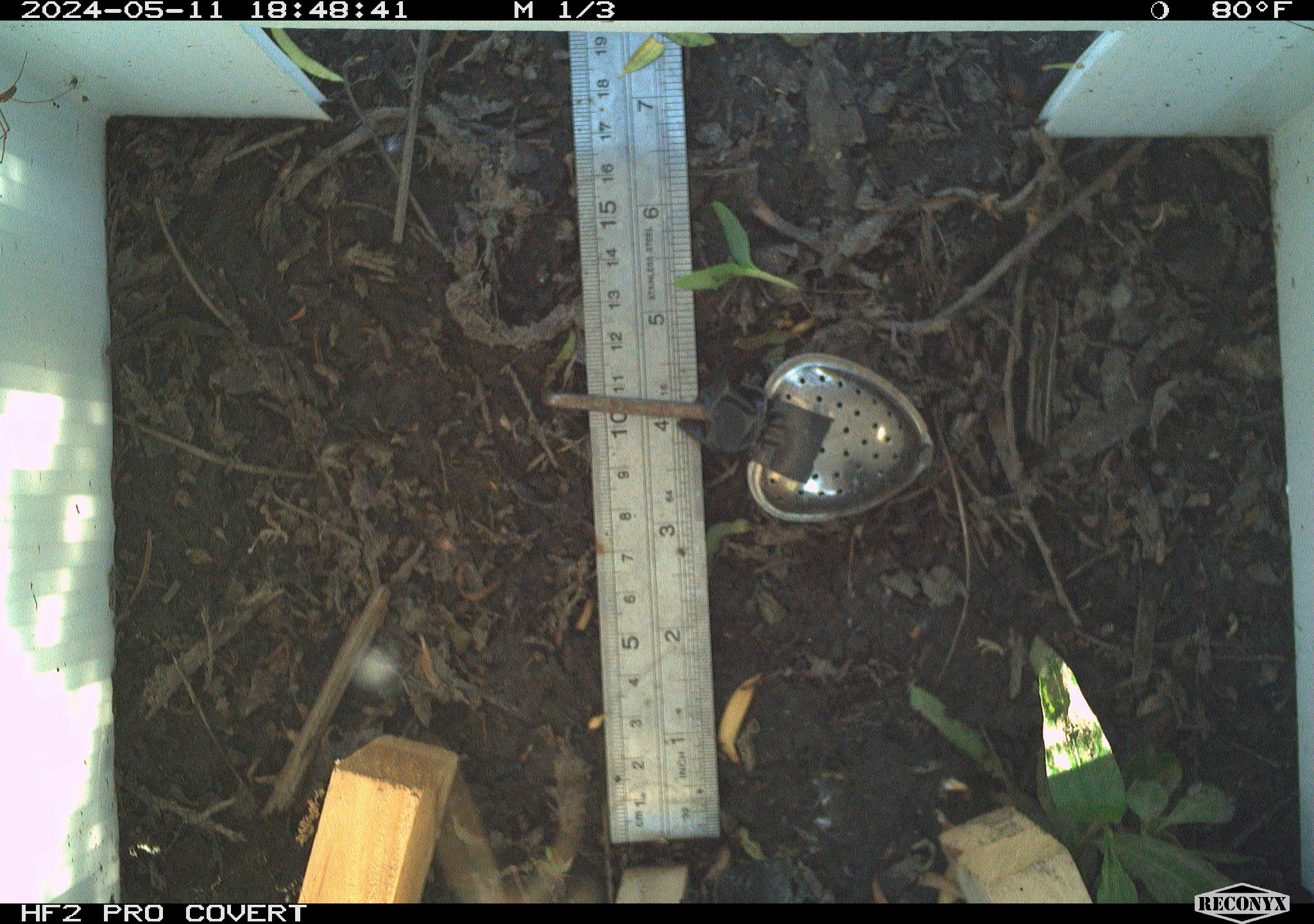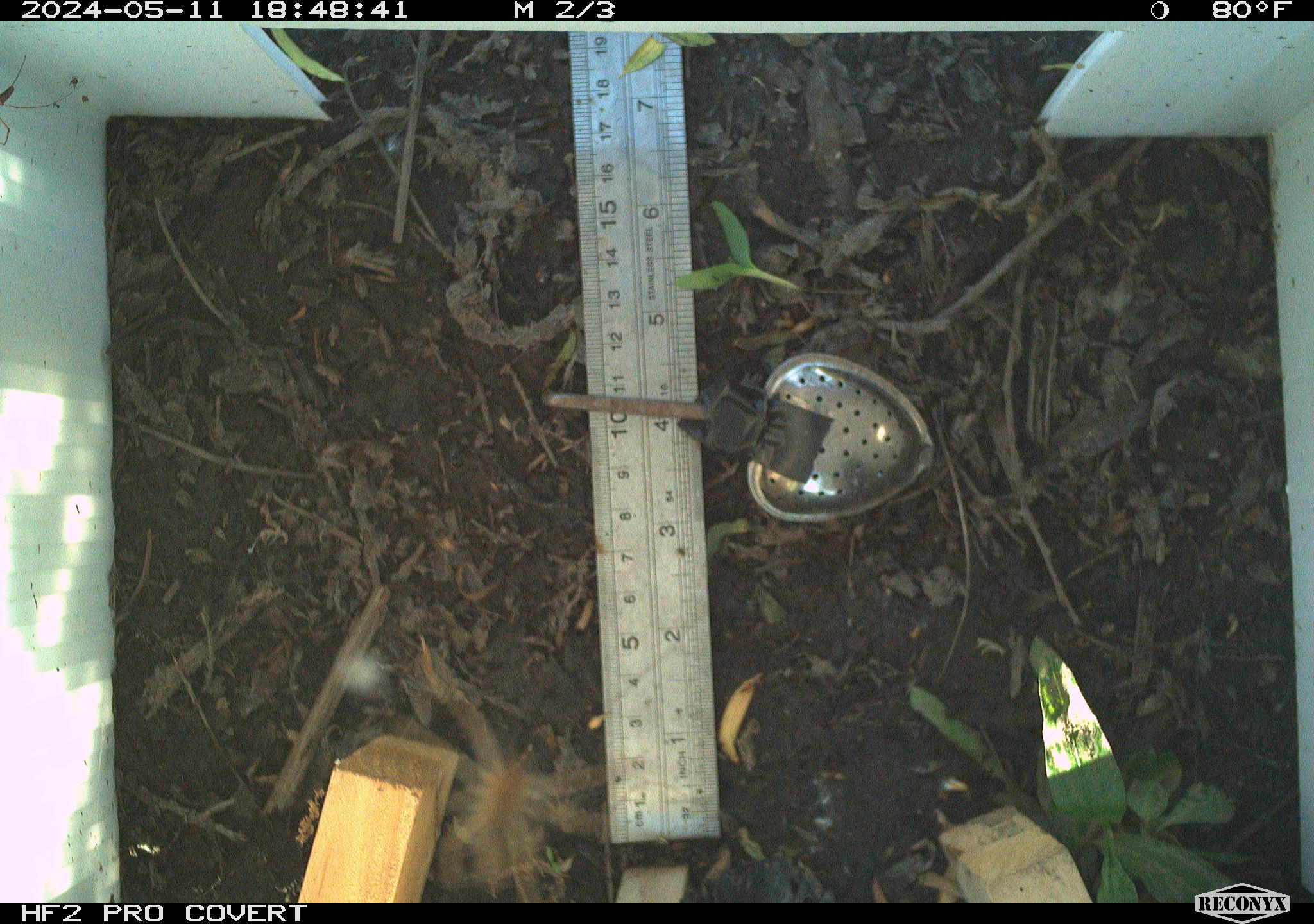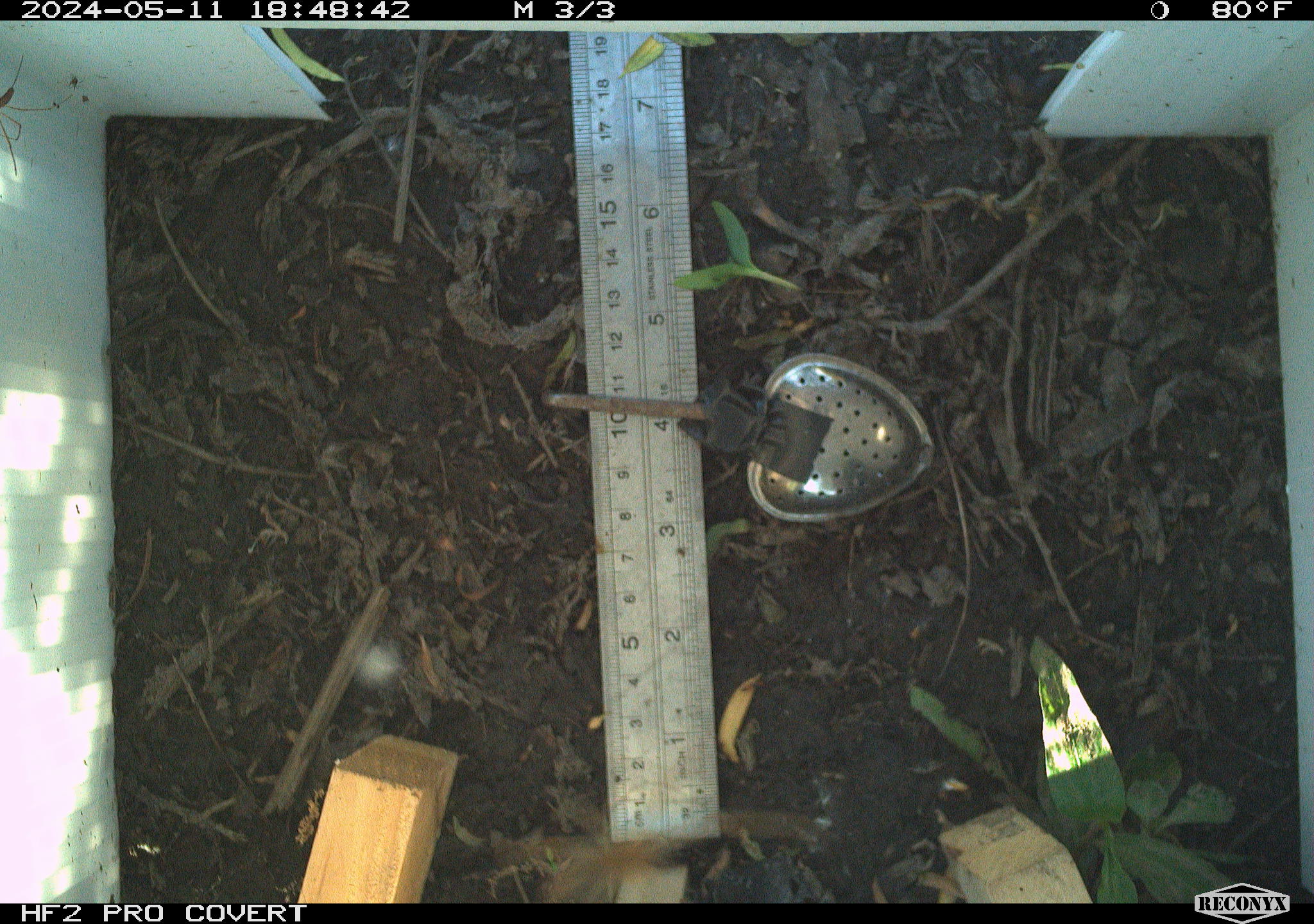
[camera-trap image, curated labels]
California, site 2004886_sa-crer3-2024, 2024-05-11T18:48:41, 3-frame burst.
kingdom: Animalia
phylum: Arthropoda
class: Insecta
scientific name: Insecta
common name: insect